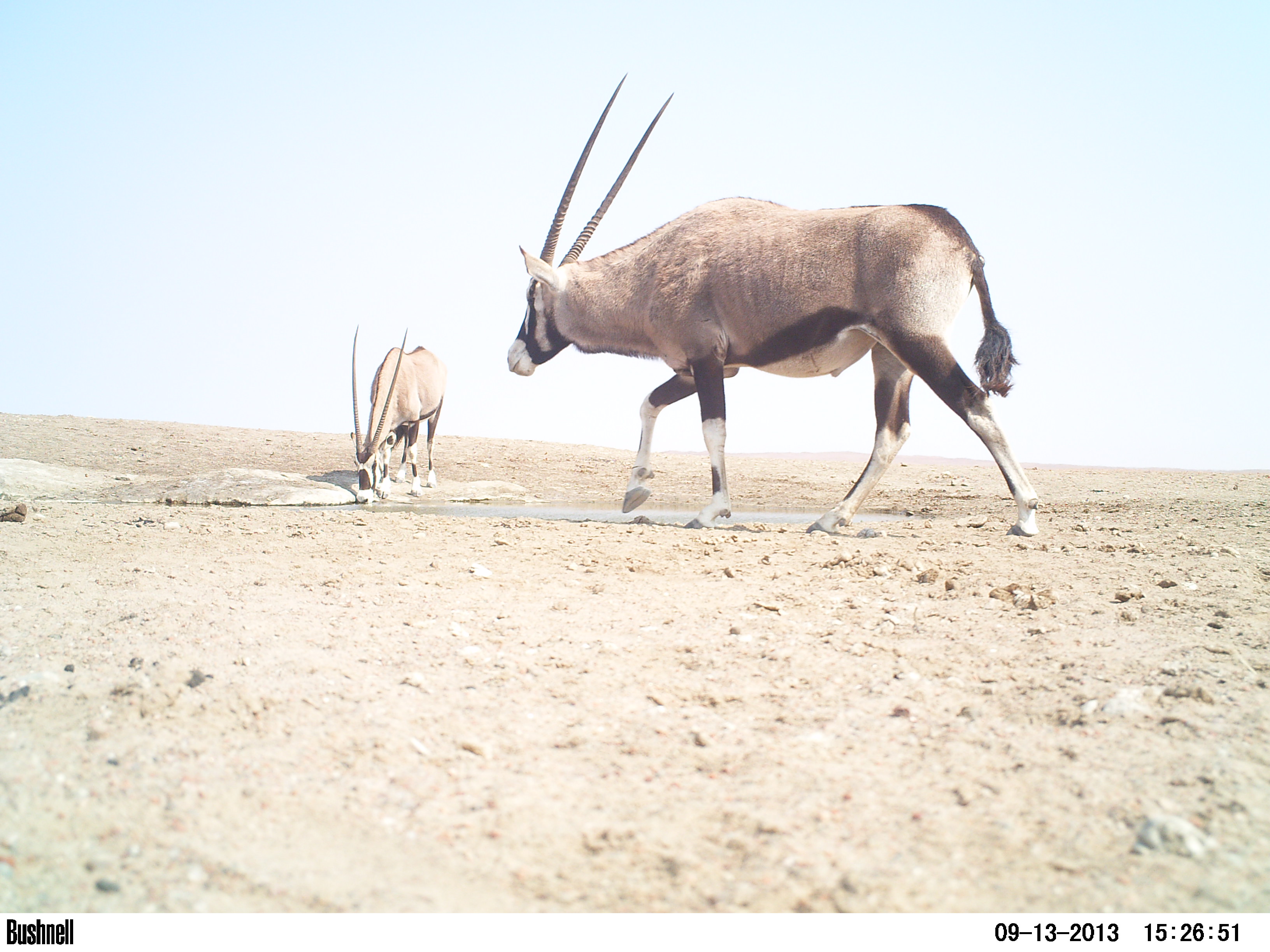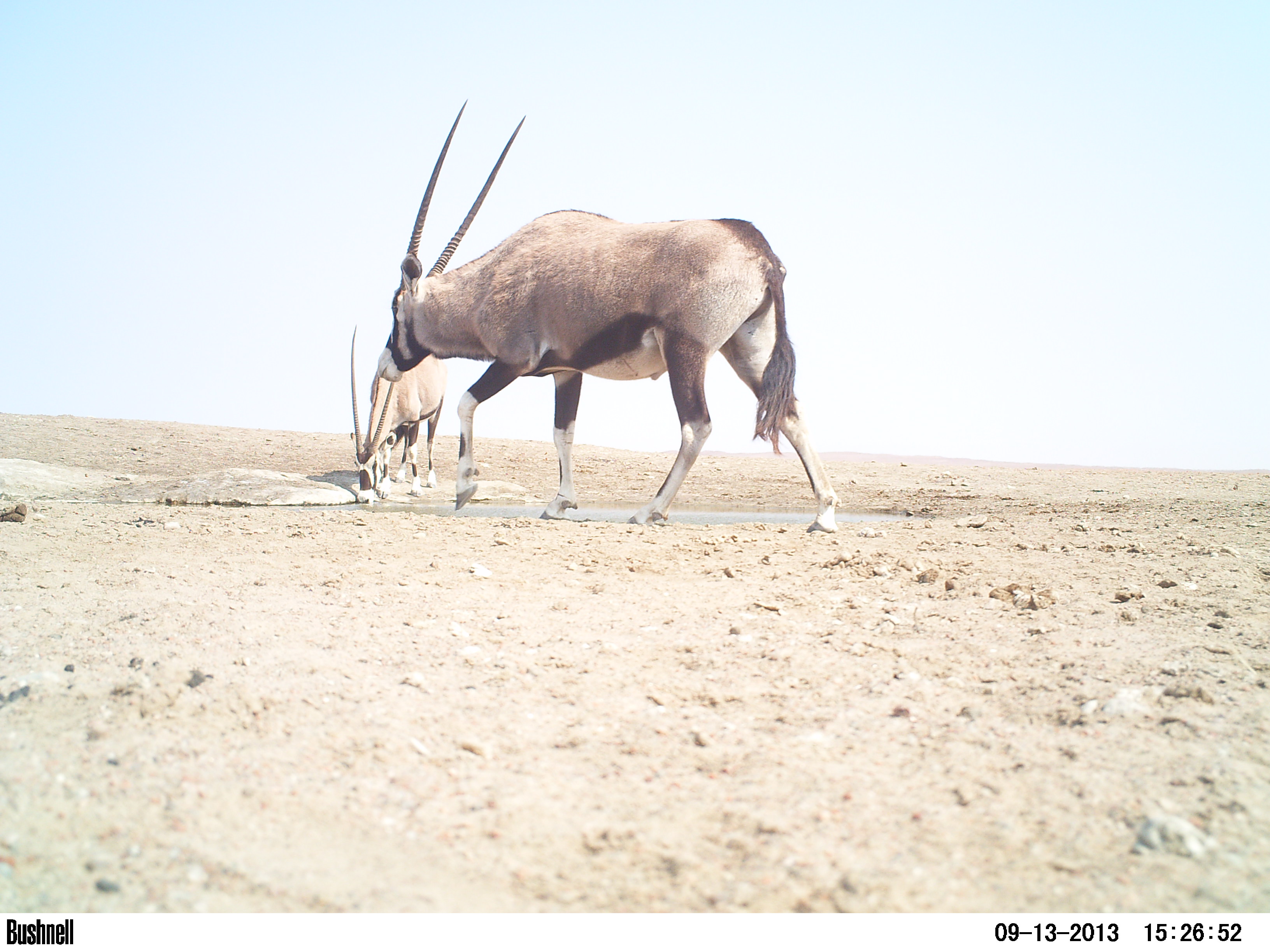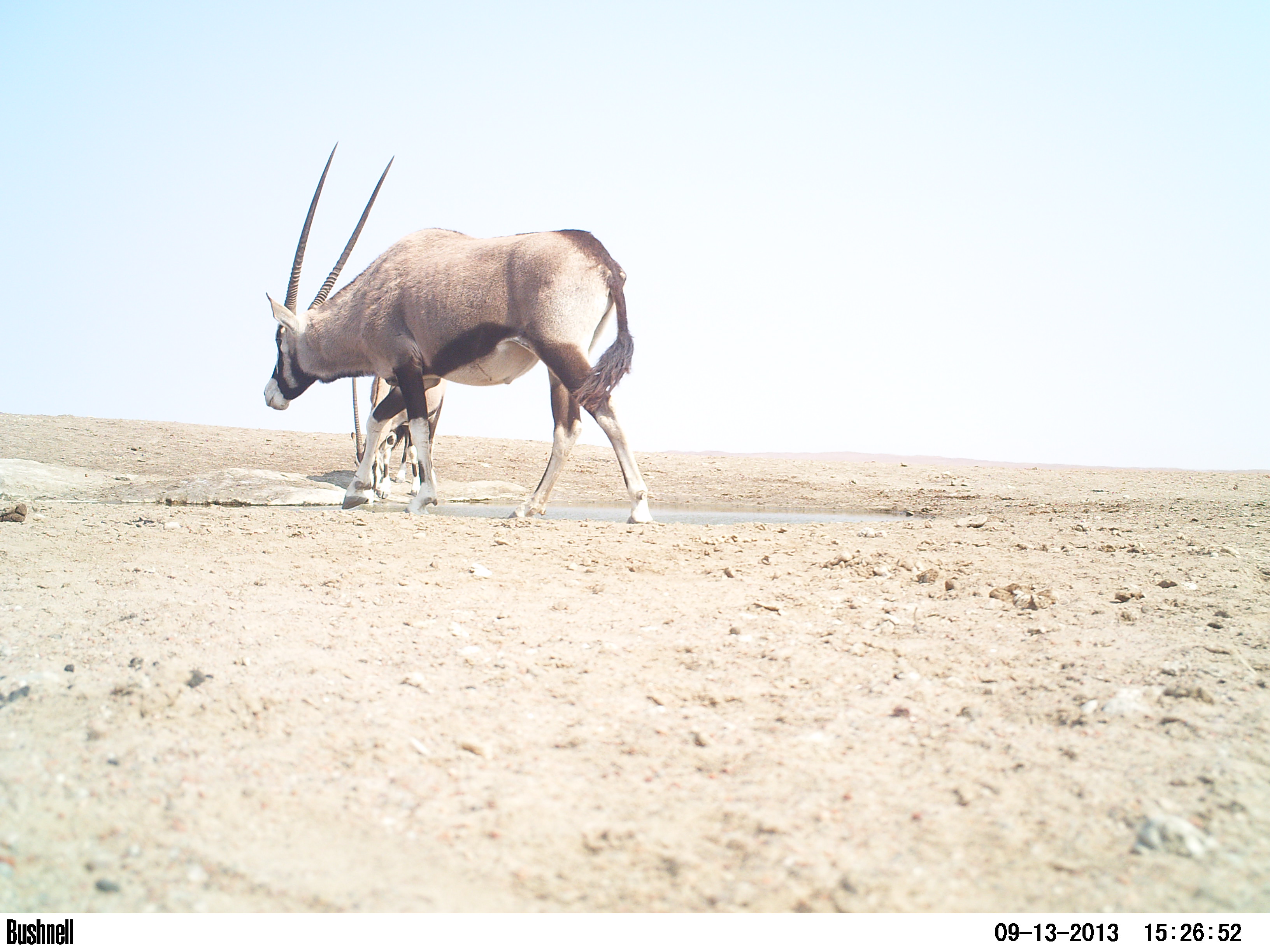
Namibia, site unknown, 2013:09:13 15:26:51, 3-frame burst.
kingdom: Animalia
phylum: Chordata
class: Mammalia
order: Artiodactyla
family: Bovidae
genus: Oryx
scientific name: Oryx gazella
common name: gemsbok